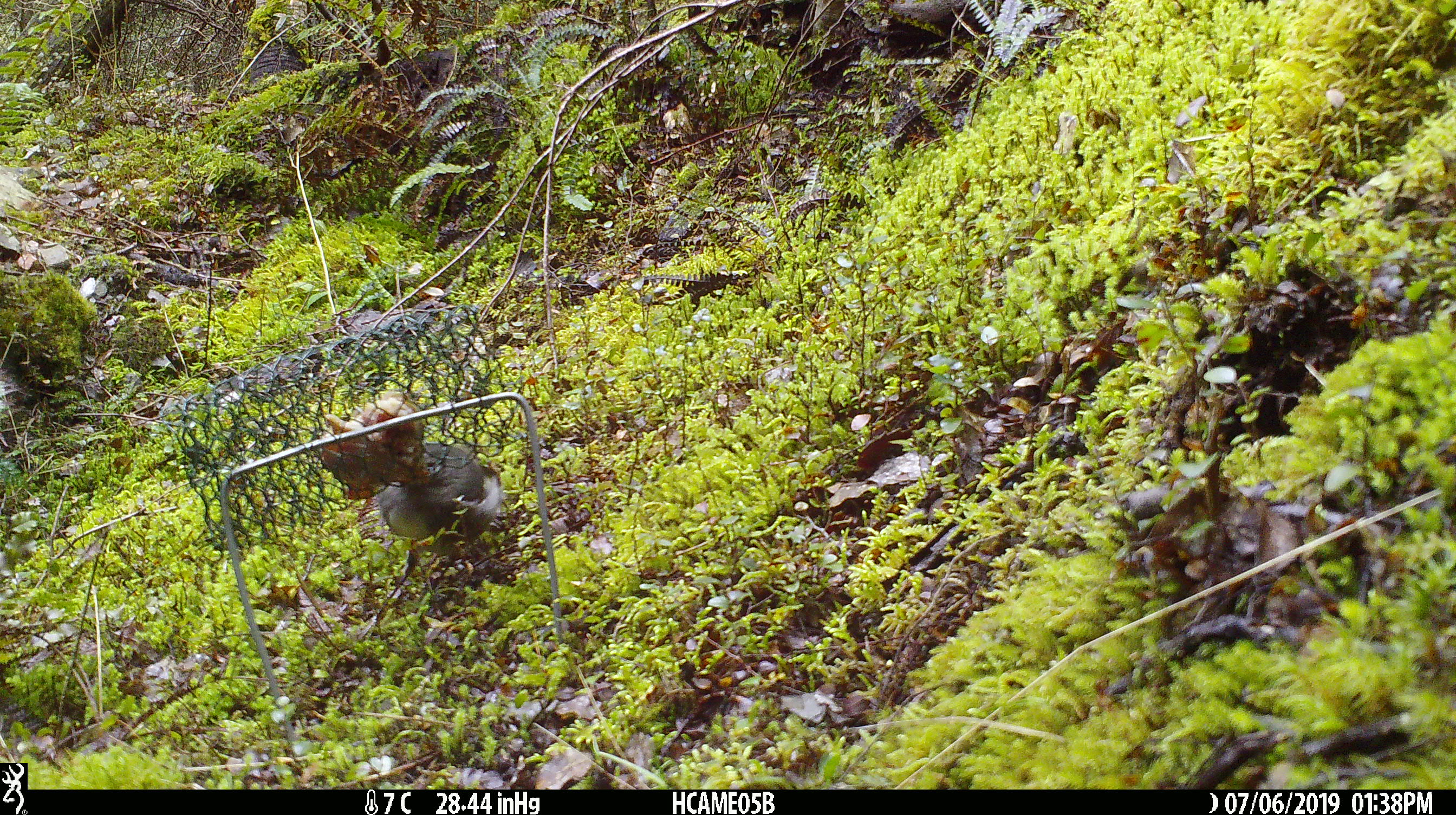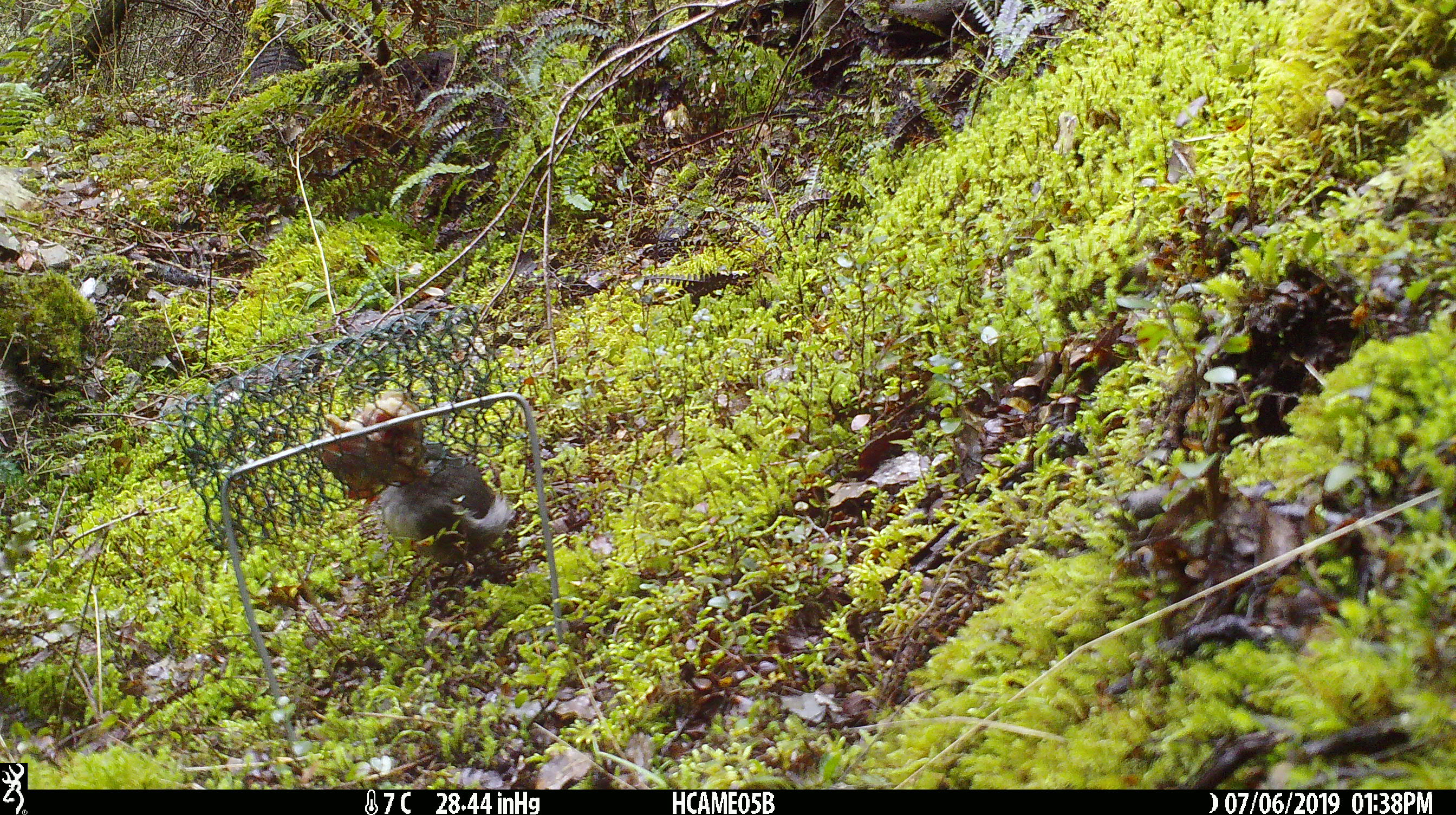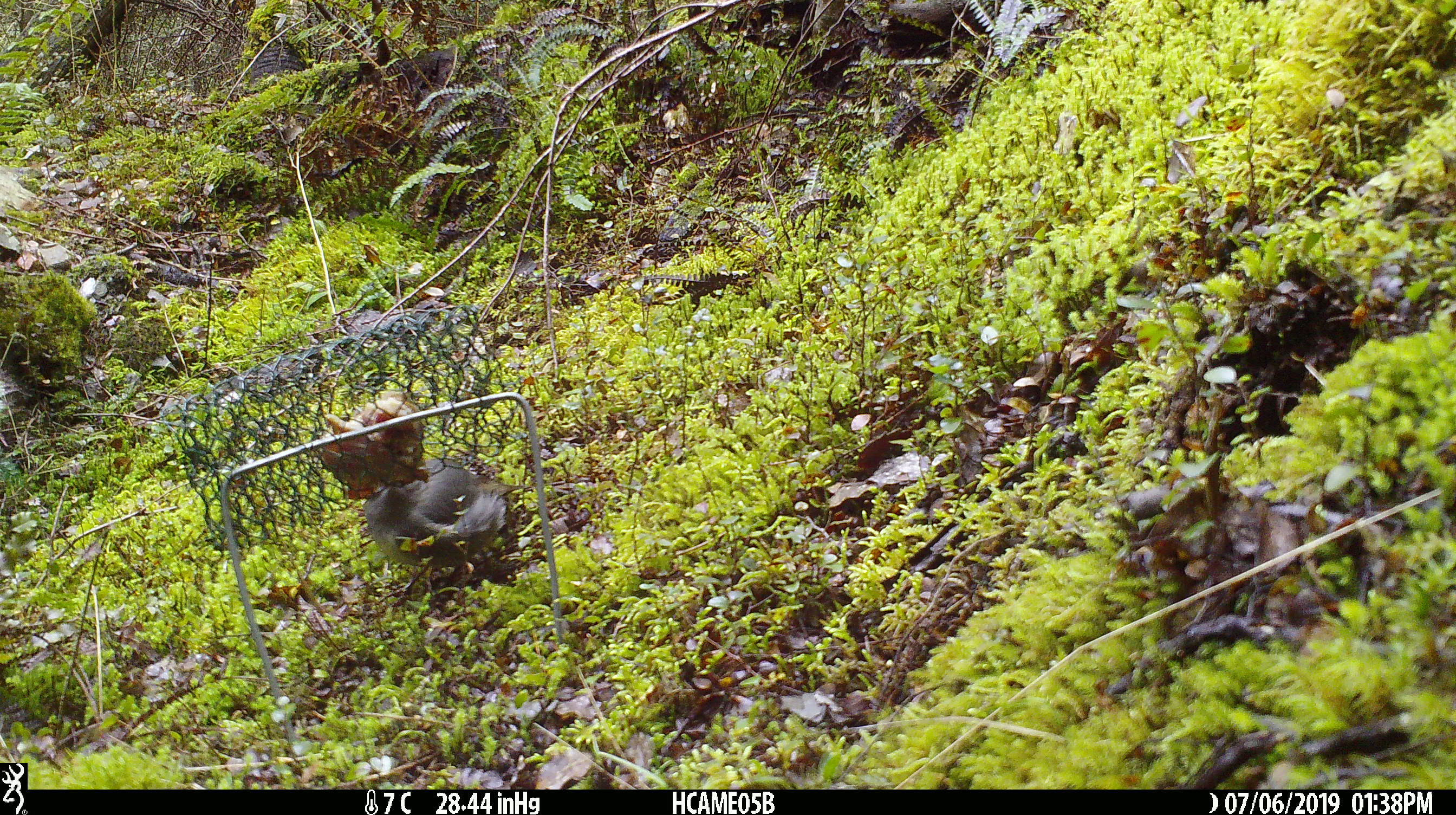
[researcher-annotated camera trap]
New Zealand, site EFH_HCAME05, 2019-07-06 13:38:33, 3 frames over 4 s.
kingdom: Animalia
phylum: Chordata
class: Aves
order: Passeriformes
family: Petroicidae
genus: Petroica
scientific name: Petroica australis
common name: new zealand robin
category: robin